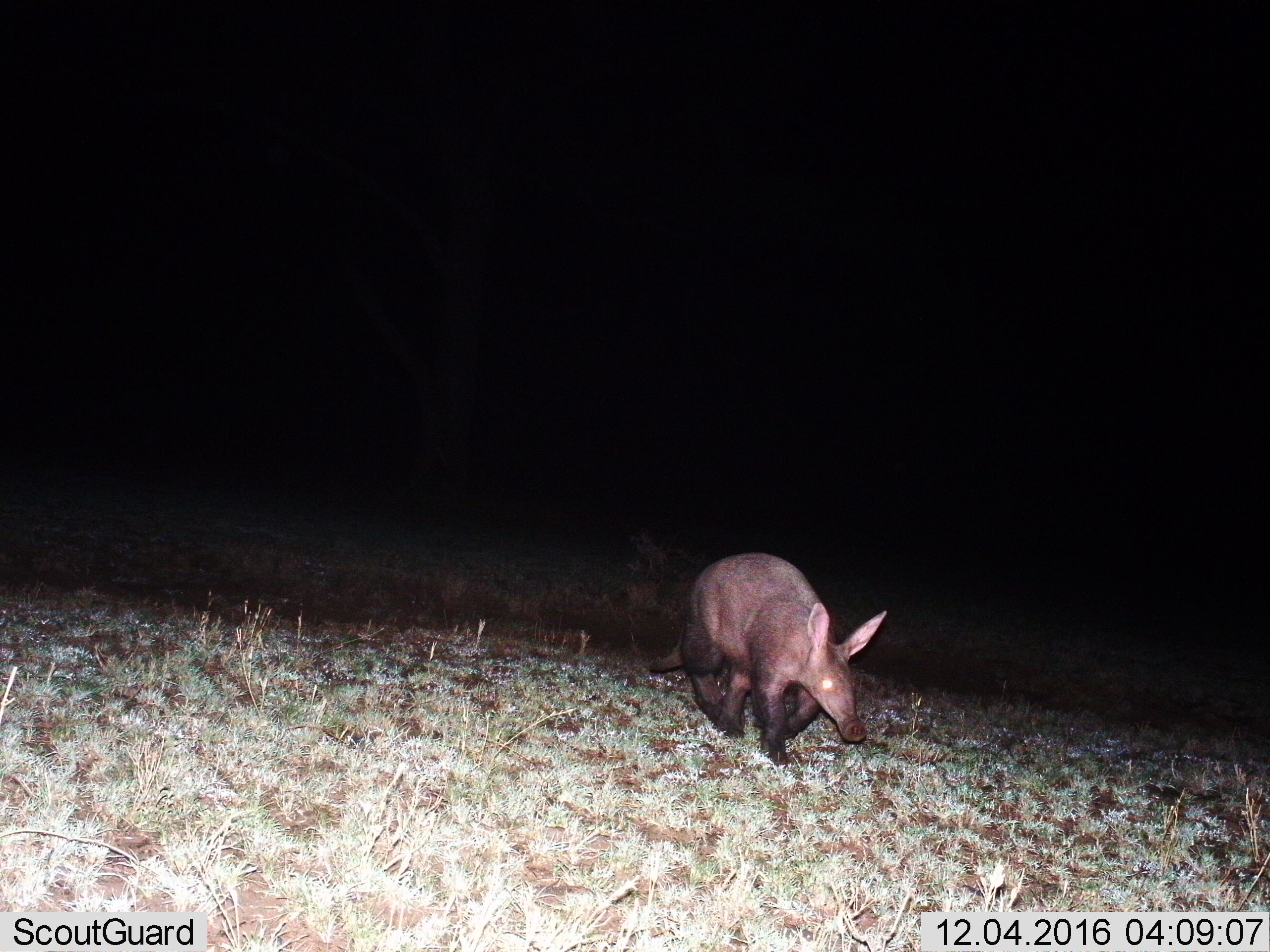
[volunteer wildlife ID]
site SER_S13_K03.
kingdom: Animalia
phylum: Chordata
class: Mammalia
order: Tubulidentata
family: Orycteropodidae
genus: Orycteropus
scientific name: Orycteropus afer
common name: aardvark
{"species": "aardvark (Orycteropus afer)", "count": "1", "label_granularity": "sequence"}